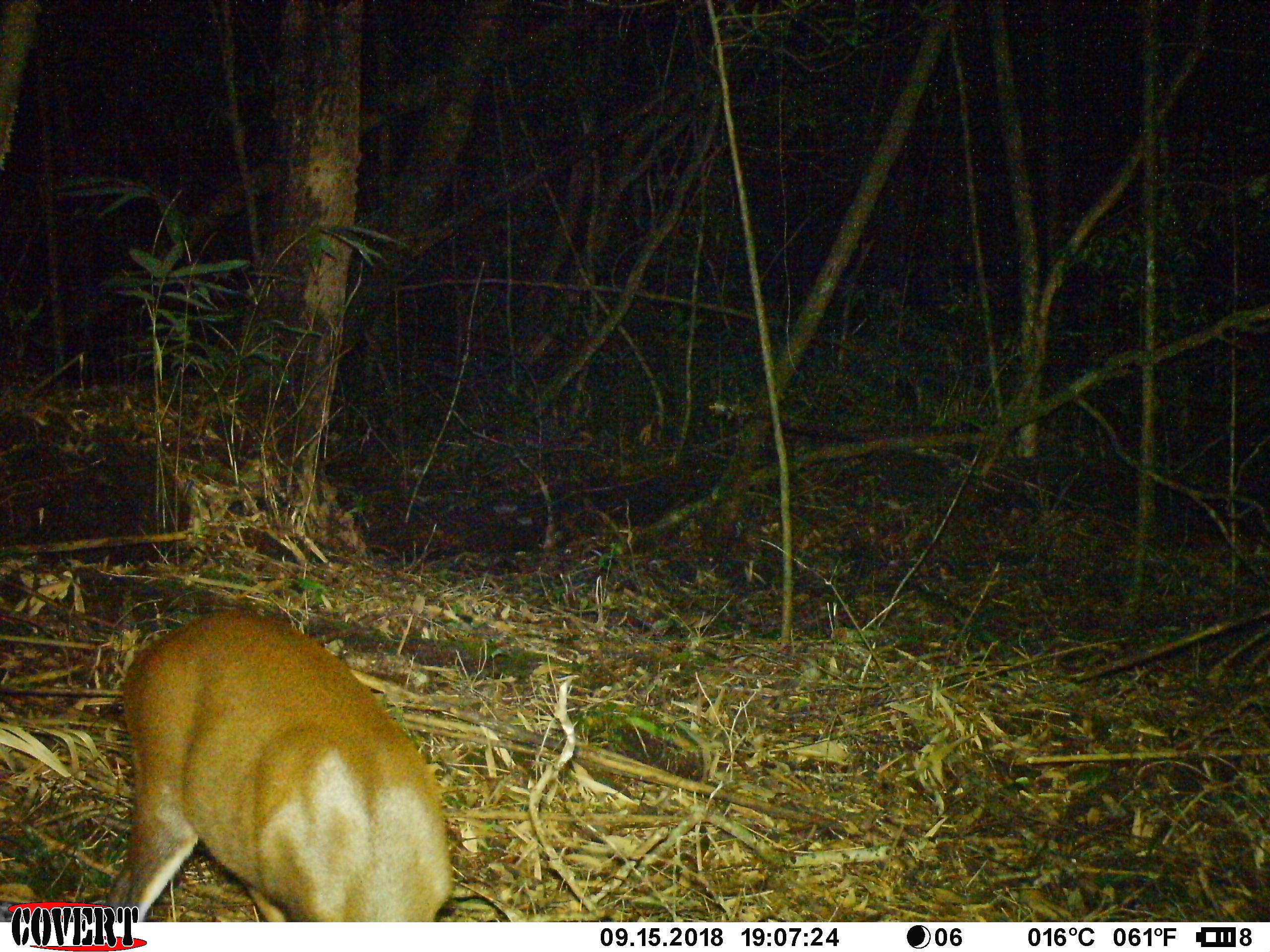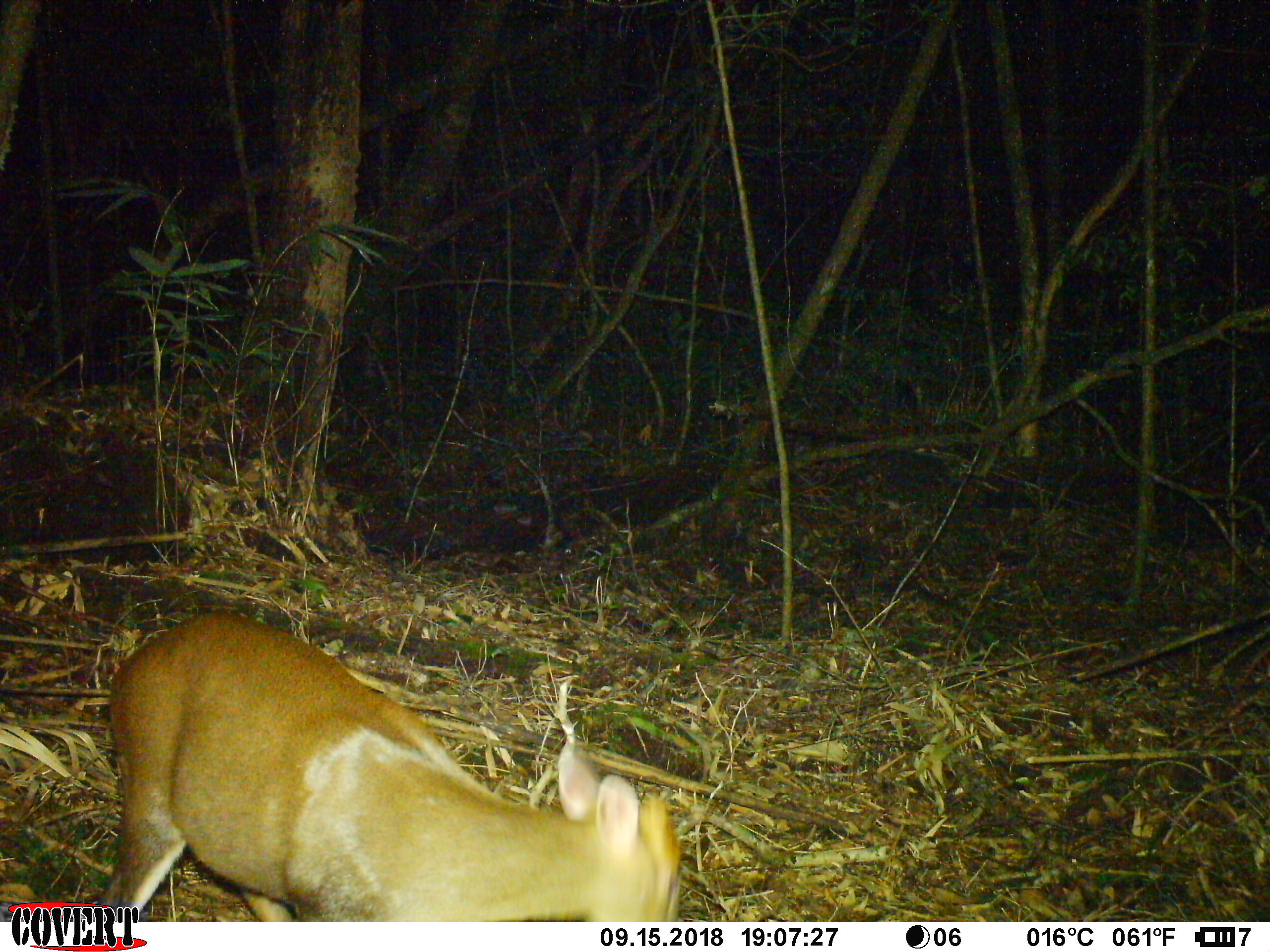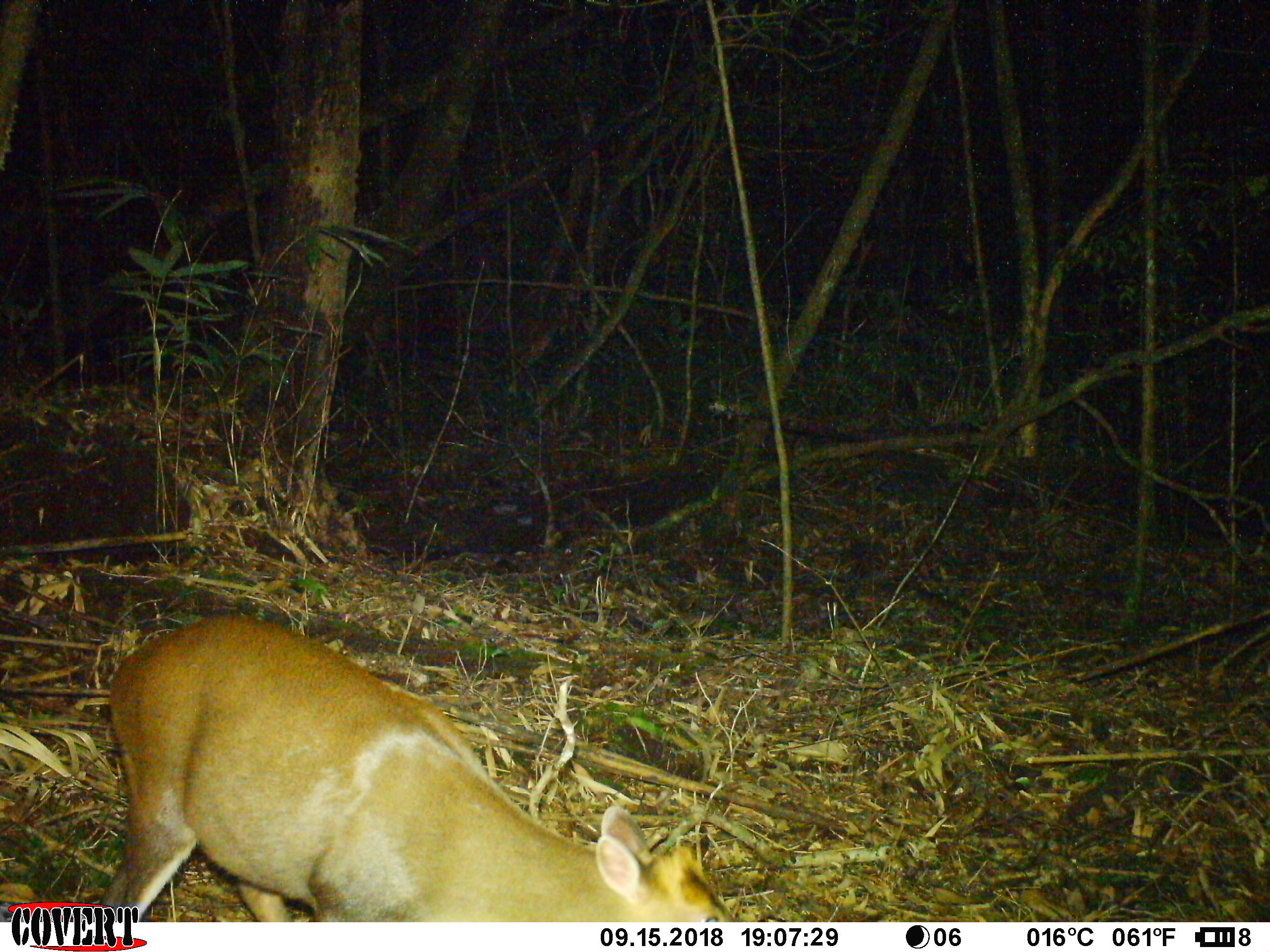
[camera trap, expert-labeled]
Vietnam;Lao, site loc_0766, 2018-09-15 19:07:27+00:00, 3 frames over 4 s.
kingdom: Animalia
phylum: Chordata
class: Mammalia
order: Artiodactyla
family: Cervidae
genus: Muntiacus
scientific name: Muntiacus rooseveltorum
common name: roosevelt's muntjac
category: roosevelts muntjac group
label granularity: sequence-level